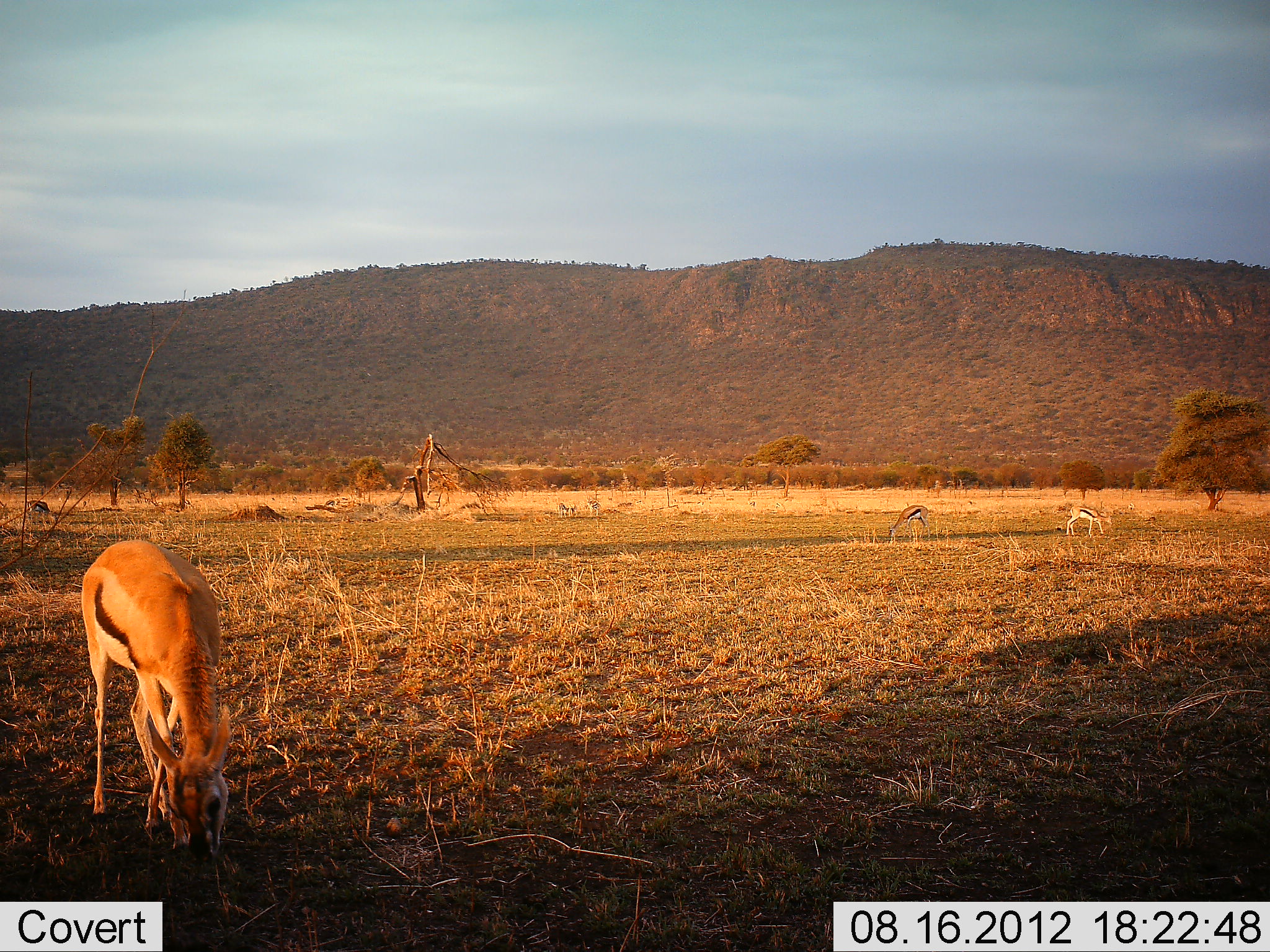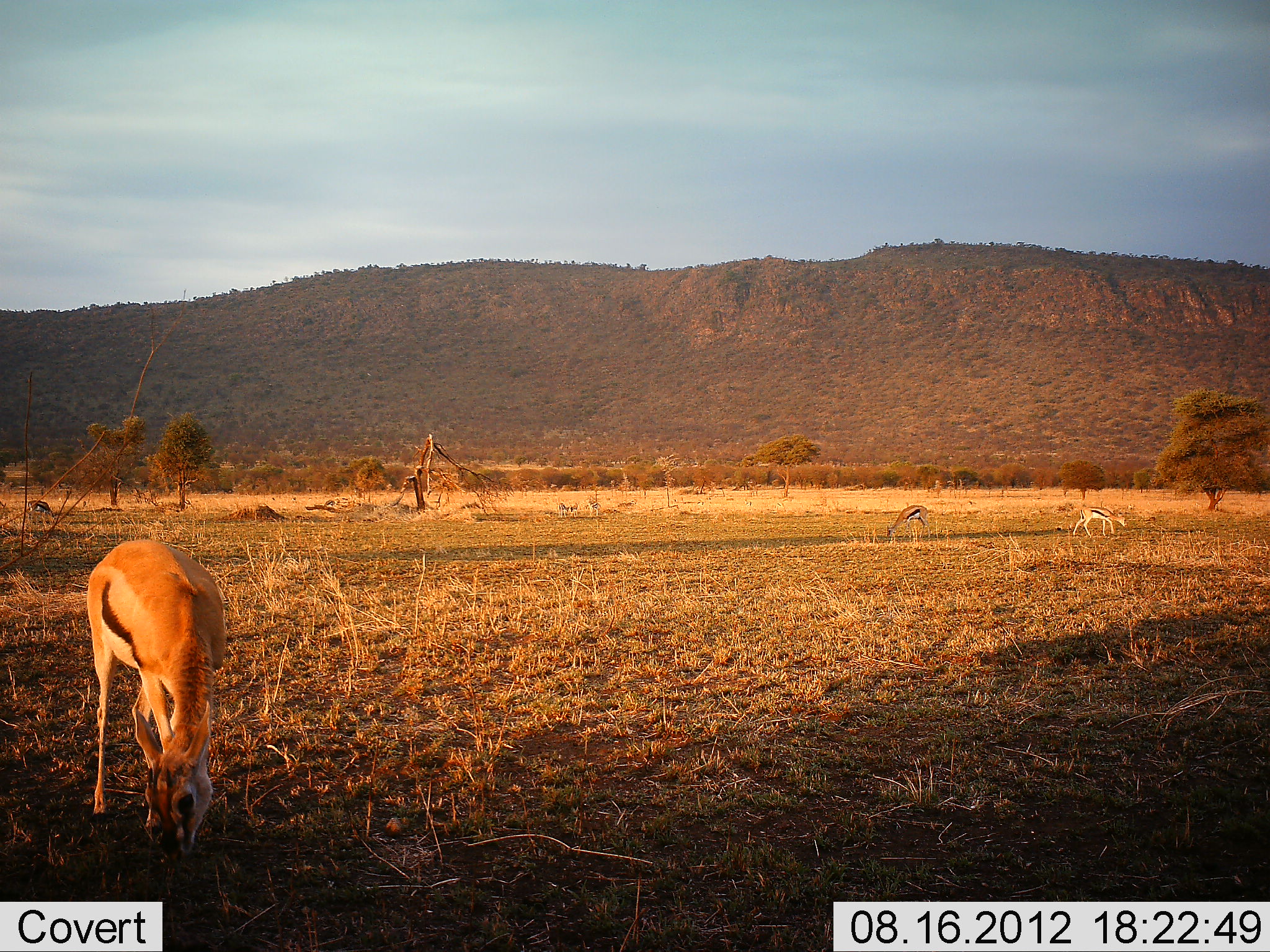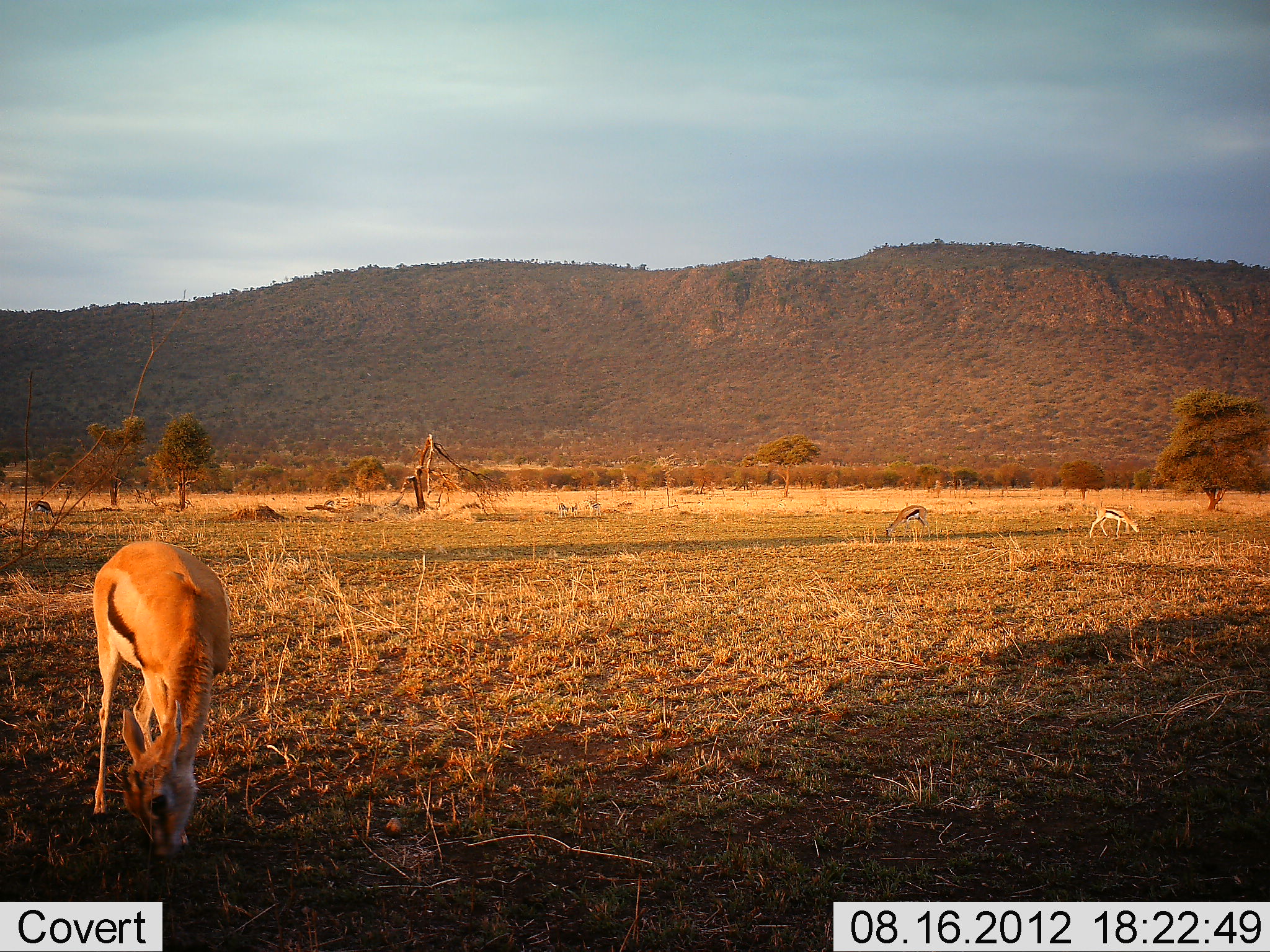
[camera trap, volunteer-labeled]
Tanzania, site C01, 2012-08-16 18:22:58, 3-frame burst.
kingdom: Animalia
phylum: Chordata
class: Mammalia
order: Artiodactyla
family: Bovidae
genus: Eudorcas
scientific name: Eudorcas thomsonii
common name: thomson's gazelle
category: gazellethomsons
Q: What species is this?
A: Gazellethomsons (thomson's gazelle) (Eudorcas thomsonii).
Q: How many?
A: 4.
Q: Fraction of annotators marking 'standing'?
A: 10%.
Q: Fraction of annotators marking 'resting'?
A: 0%.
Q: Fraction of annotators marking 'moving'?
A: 10%.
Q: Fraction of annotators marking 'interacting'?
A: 0%.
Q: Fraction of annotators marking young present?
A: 0%.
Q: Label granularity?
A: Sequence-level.